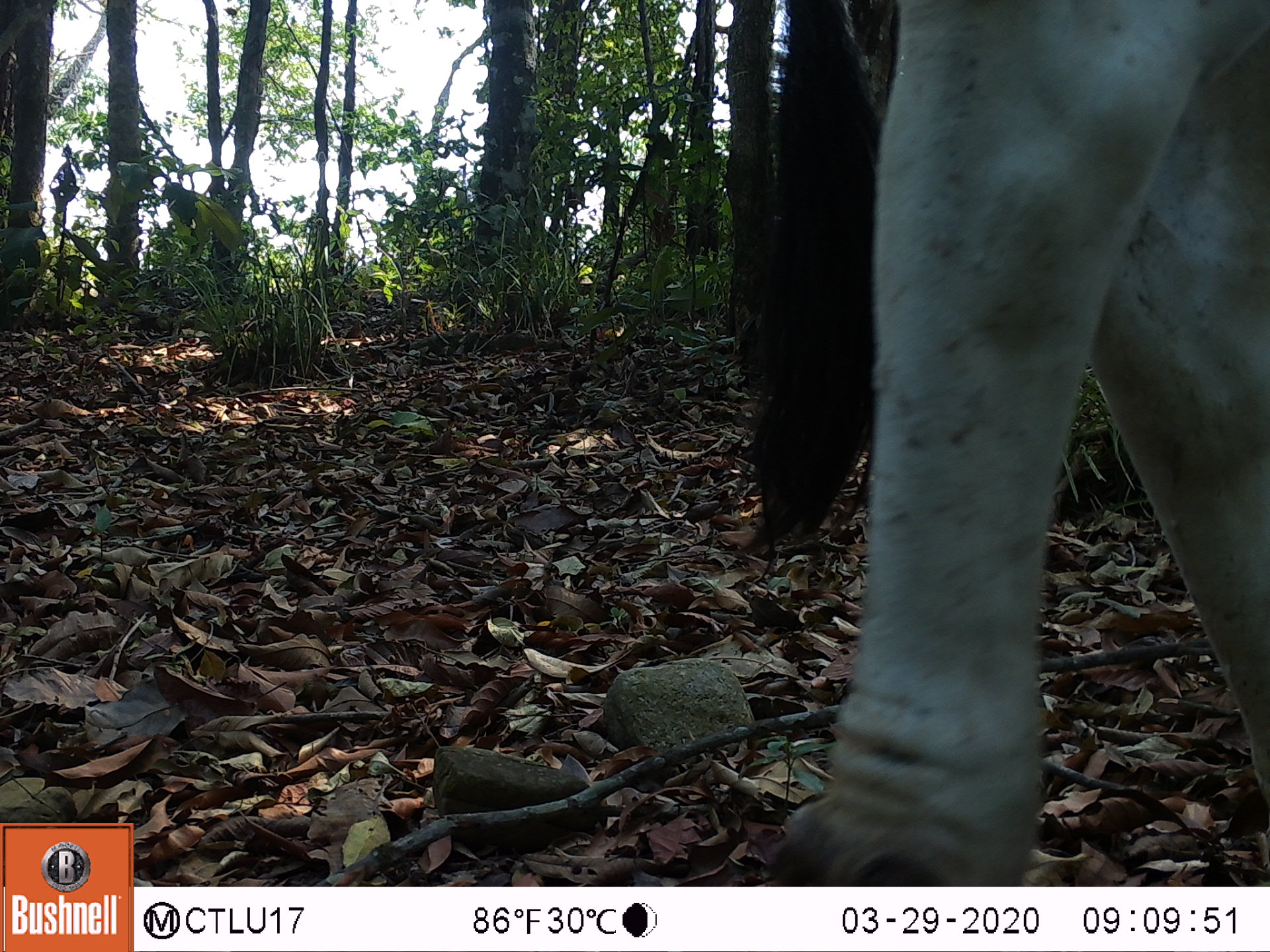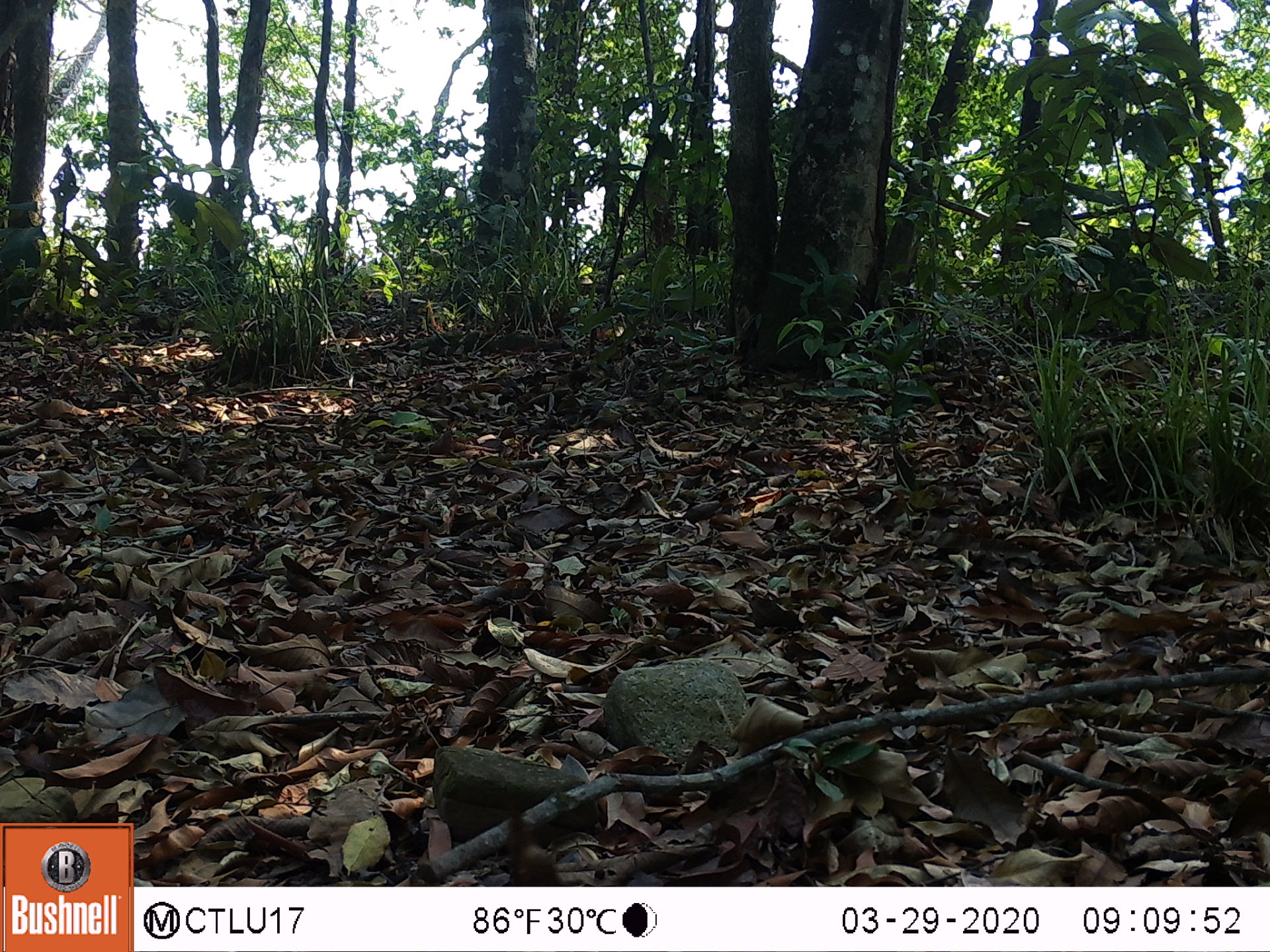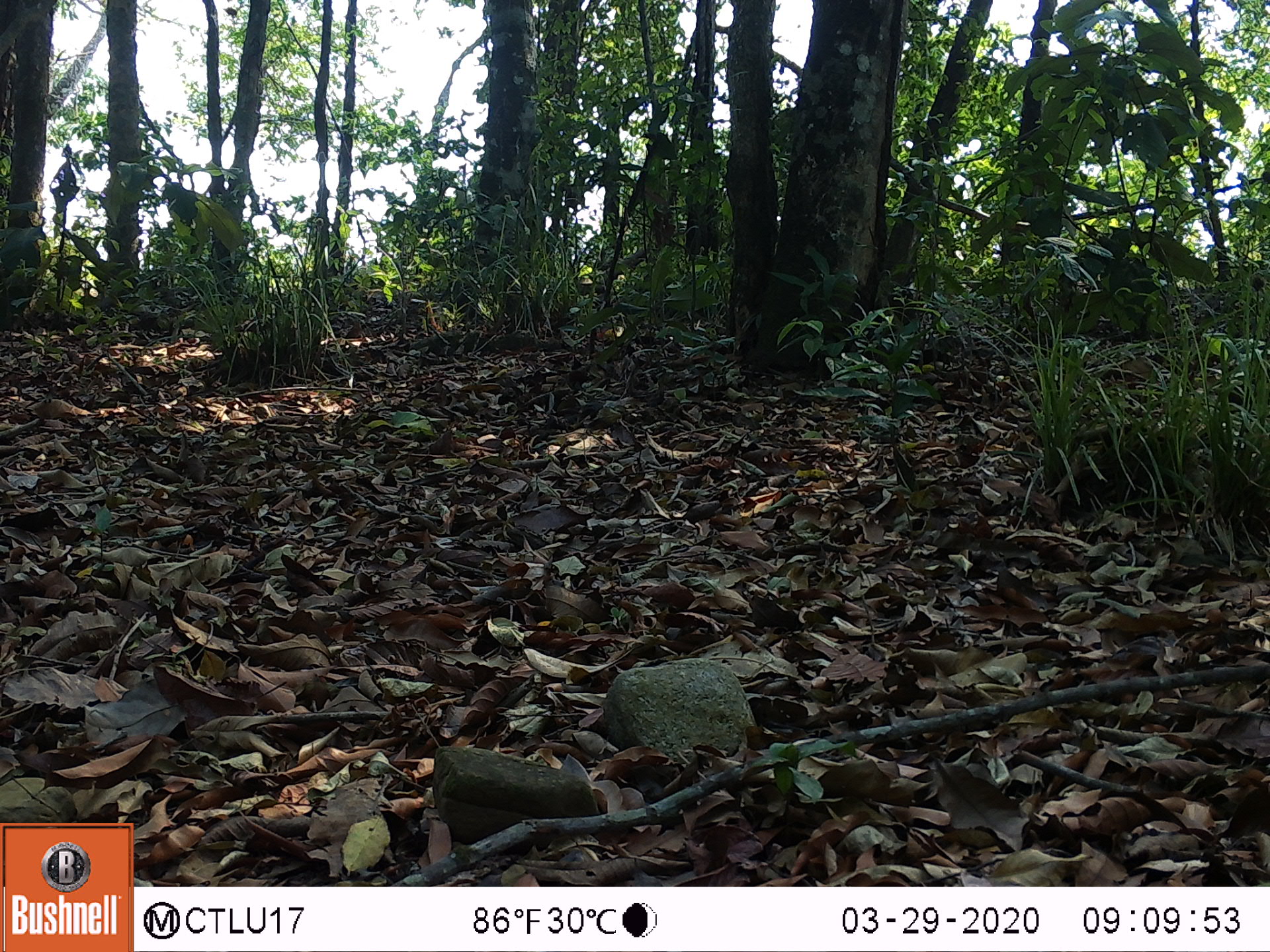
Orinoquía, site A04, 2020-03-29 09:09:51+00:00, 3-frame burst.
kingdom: Animalia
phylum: Chordata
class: Mammalia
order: Artiodactyla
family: Bovidae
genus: Bos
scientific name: Bos taurus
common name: cow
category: cattle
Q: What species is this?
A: Cattle (cow) (Bos taurus).